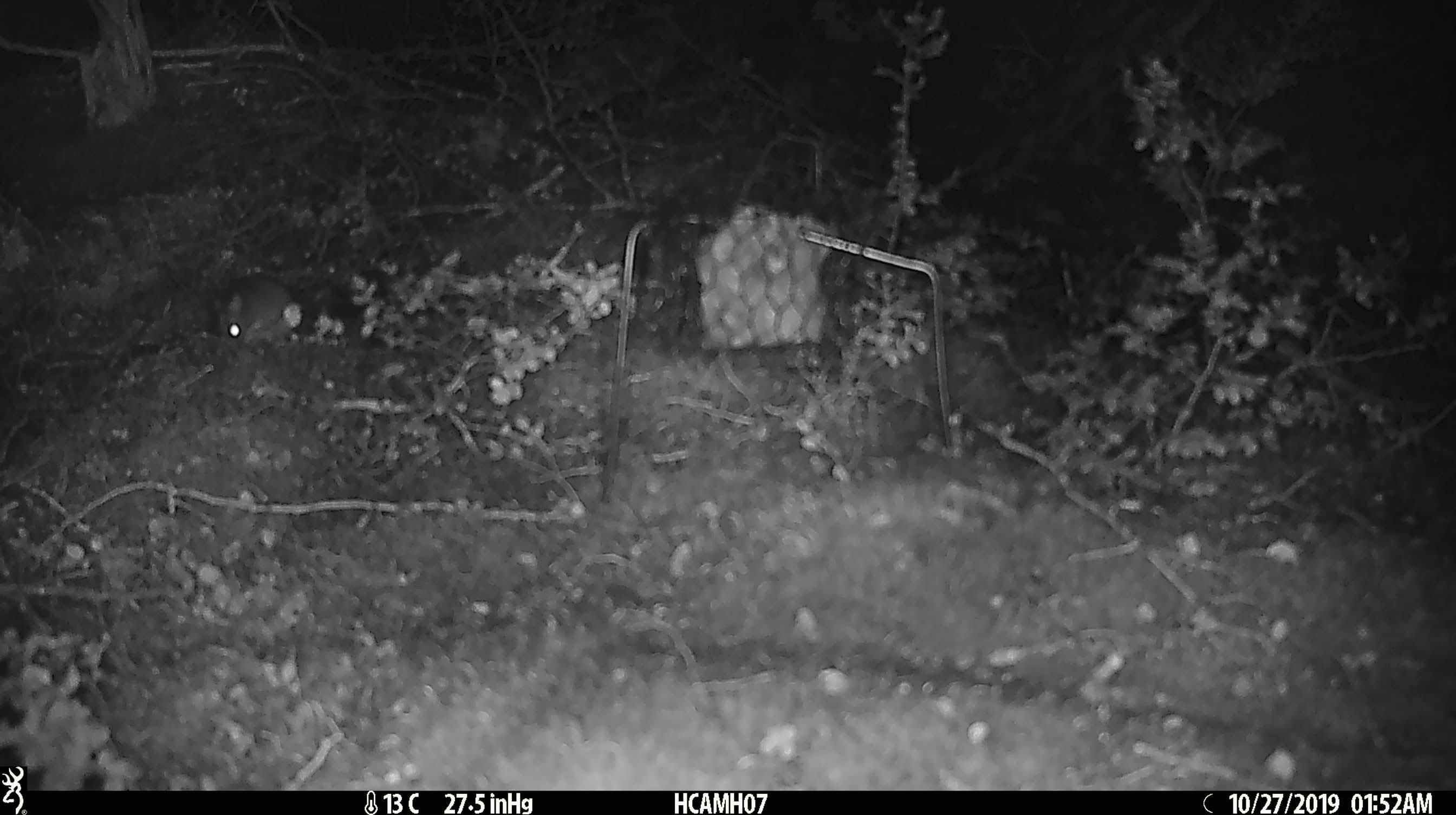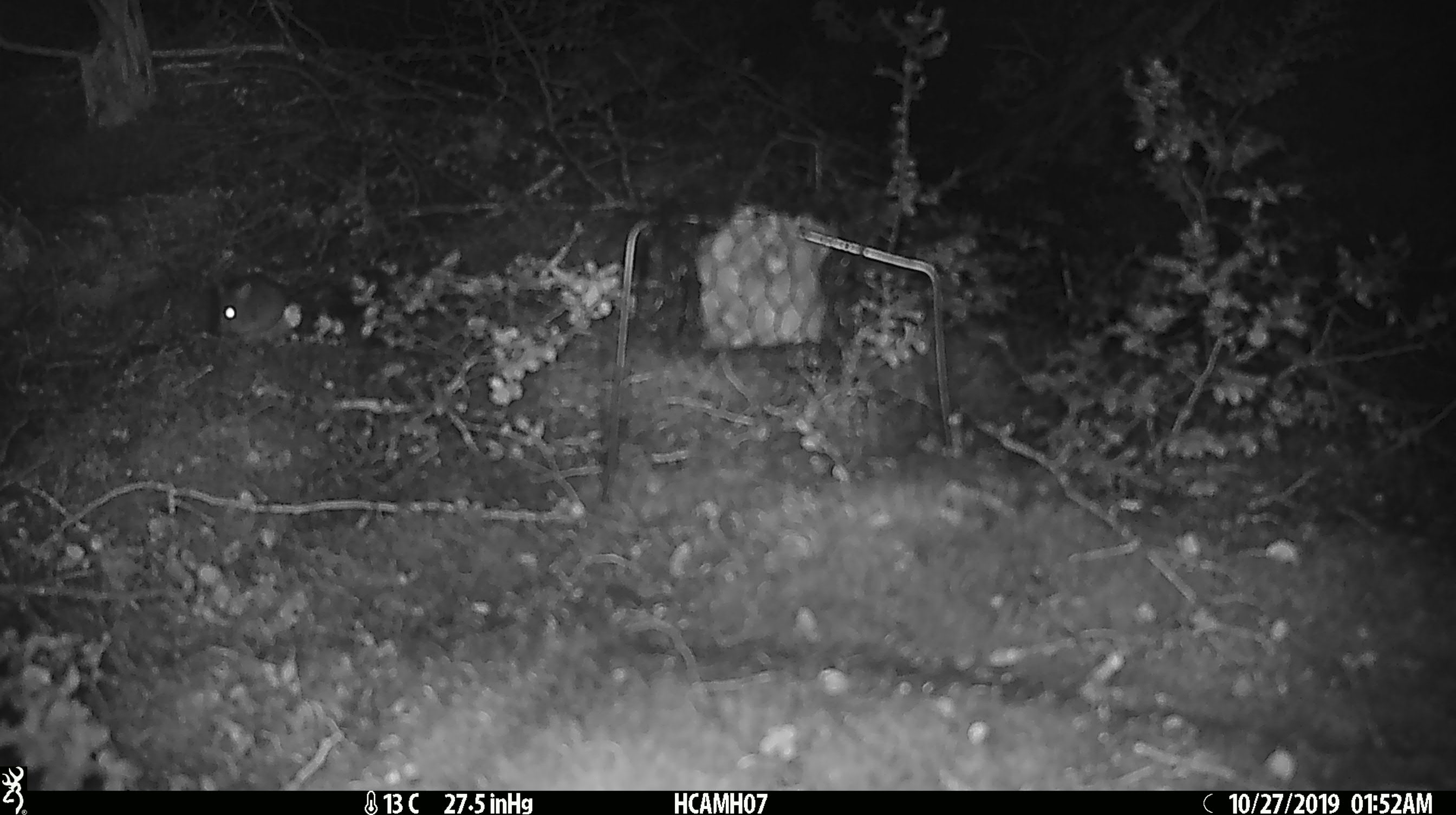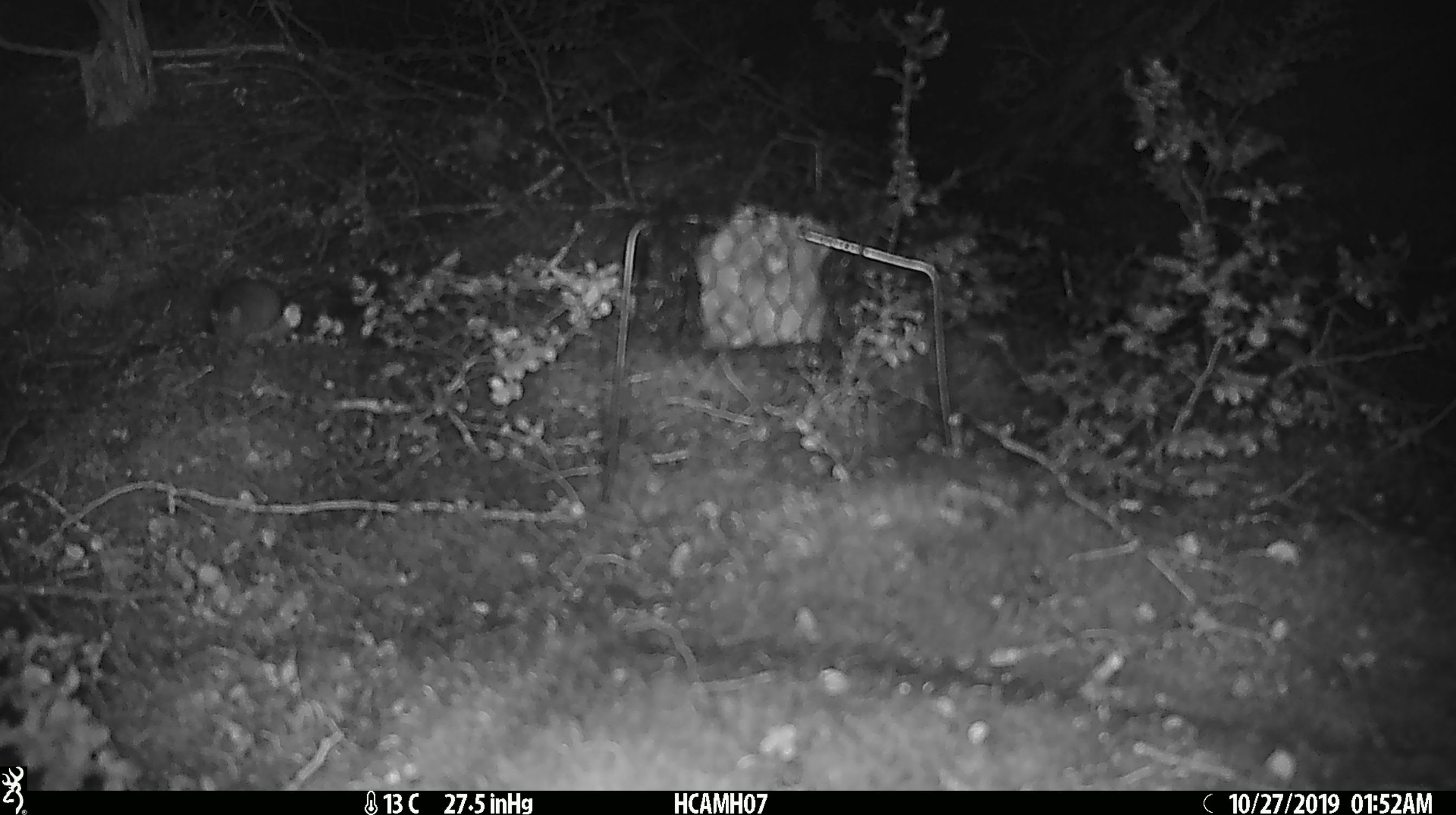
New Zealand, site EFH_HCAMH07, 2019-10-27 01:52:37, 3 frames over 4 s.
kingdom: Animalia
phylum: Chordata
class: Mammalia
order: Rodentia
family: Muridae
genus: Mus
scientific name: Mus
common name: mouse